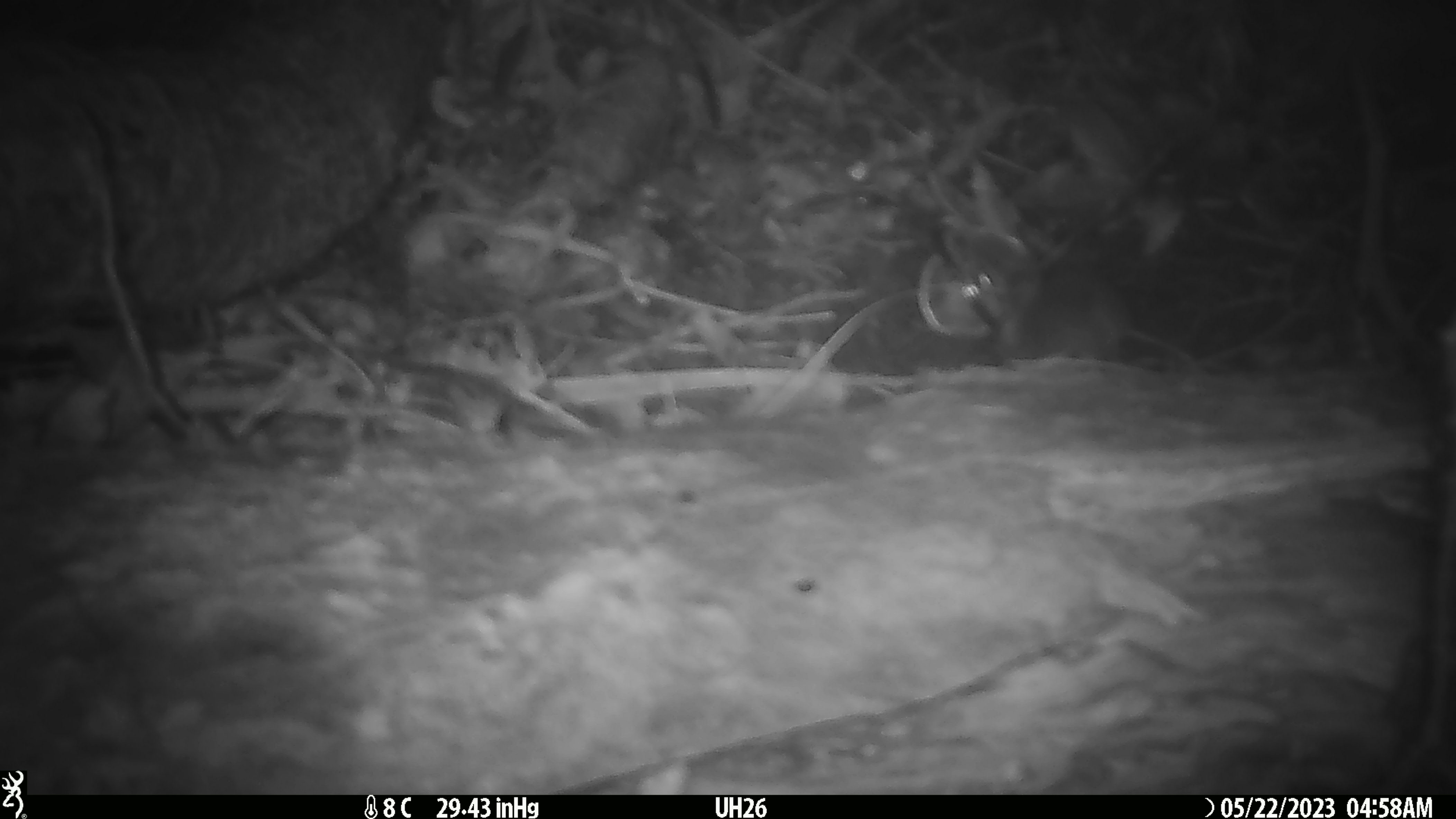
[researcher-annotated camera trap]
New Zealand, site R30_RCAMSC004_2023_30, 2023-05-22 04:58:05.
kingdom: Animalia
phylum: Chordata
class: Mammalia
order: Rodentia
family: Muridae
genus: Mus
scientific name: Mus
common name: mouse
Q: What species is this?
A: Mouse (Mus).